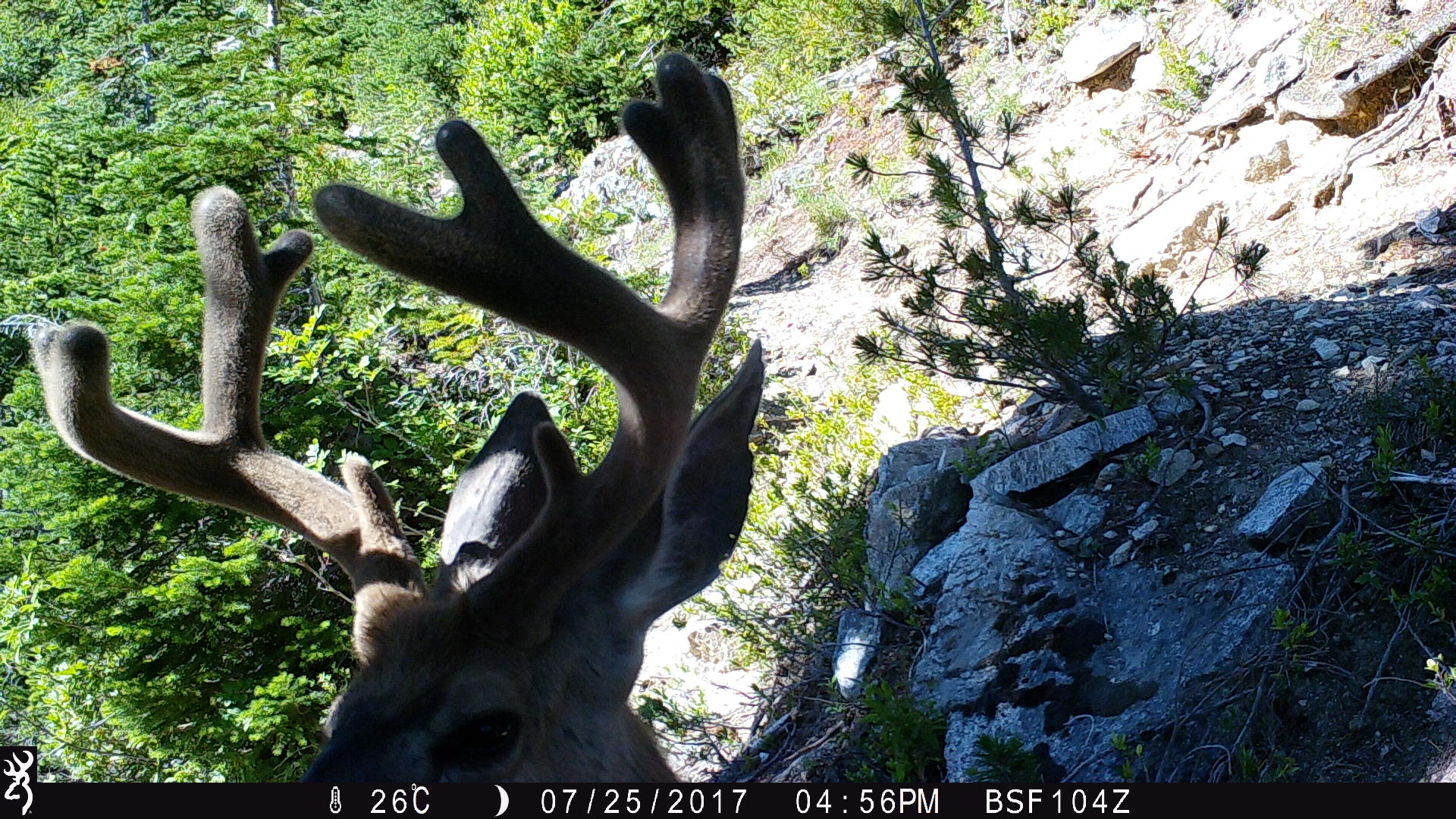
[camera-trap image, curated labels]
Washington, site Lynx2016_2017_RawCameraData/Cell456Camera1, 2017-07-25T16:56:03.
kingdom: Animalia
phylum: Chordata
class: Mammalia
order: Artiodactyla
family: Cervidae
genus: Odocoileus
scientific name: Odocoileus hemionus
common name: mule deer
Odocoileus hemionus (mule deer). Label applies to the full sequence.